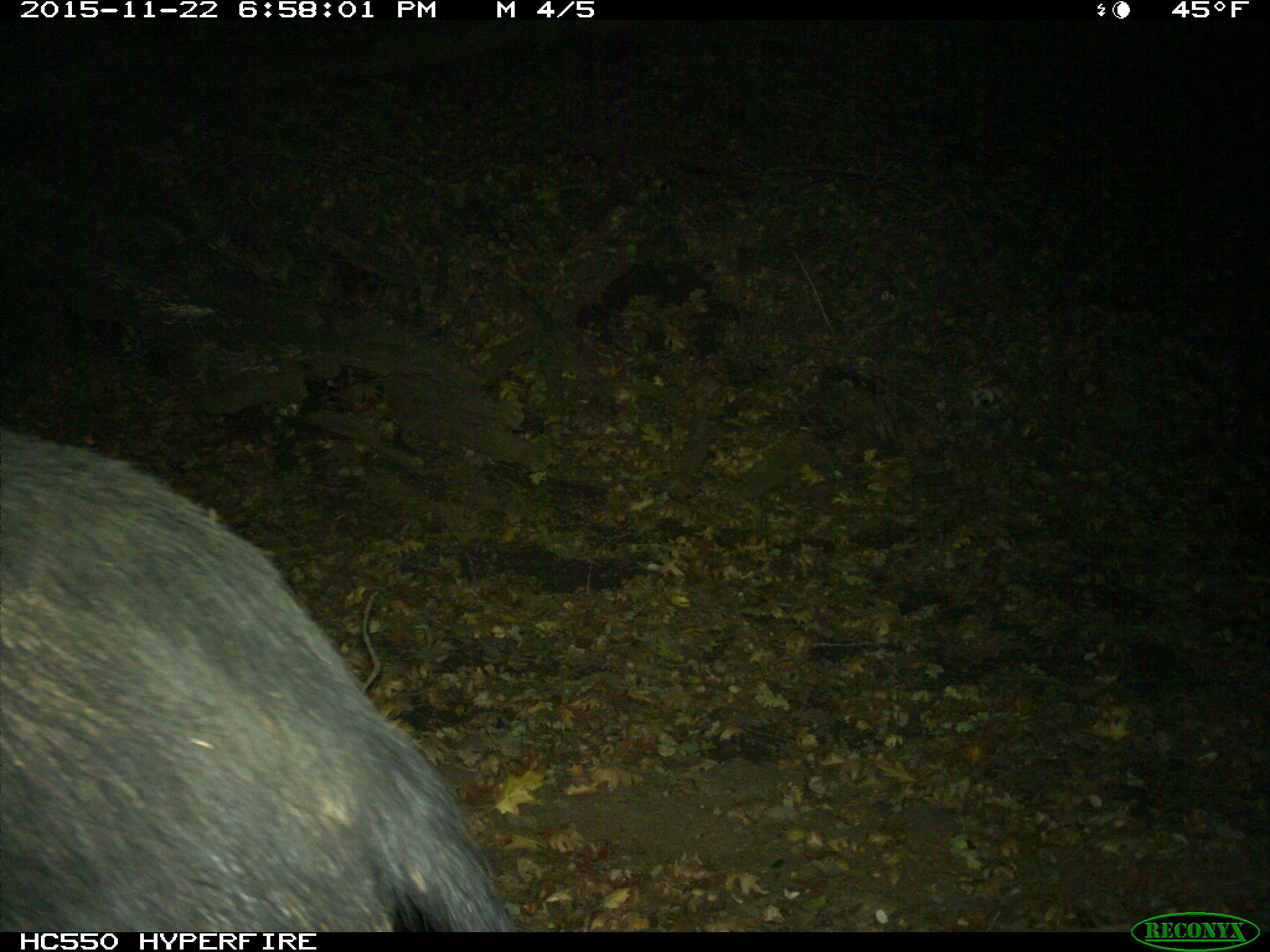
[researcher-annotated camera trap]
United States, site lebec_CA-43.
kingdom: Animalia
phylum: Chordata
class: Mammalia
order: Artiodactyla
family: Suidae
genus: Sus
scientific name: Sus scrofa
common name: wild boar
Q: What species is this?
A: Sus scrofa (wild boar).